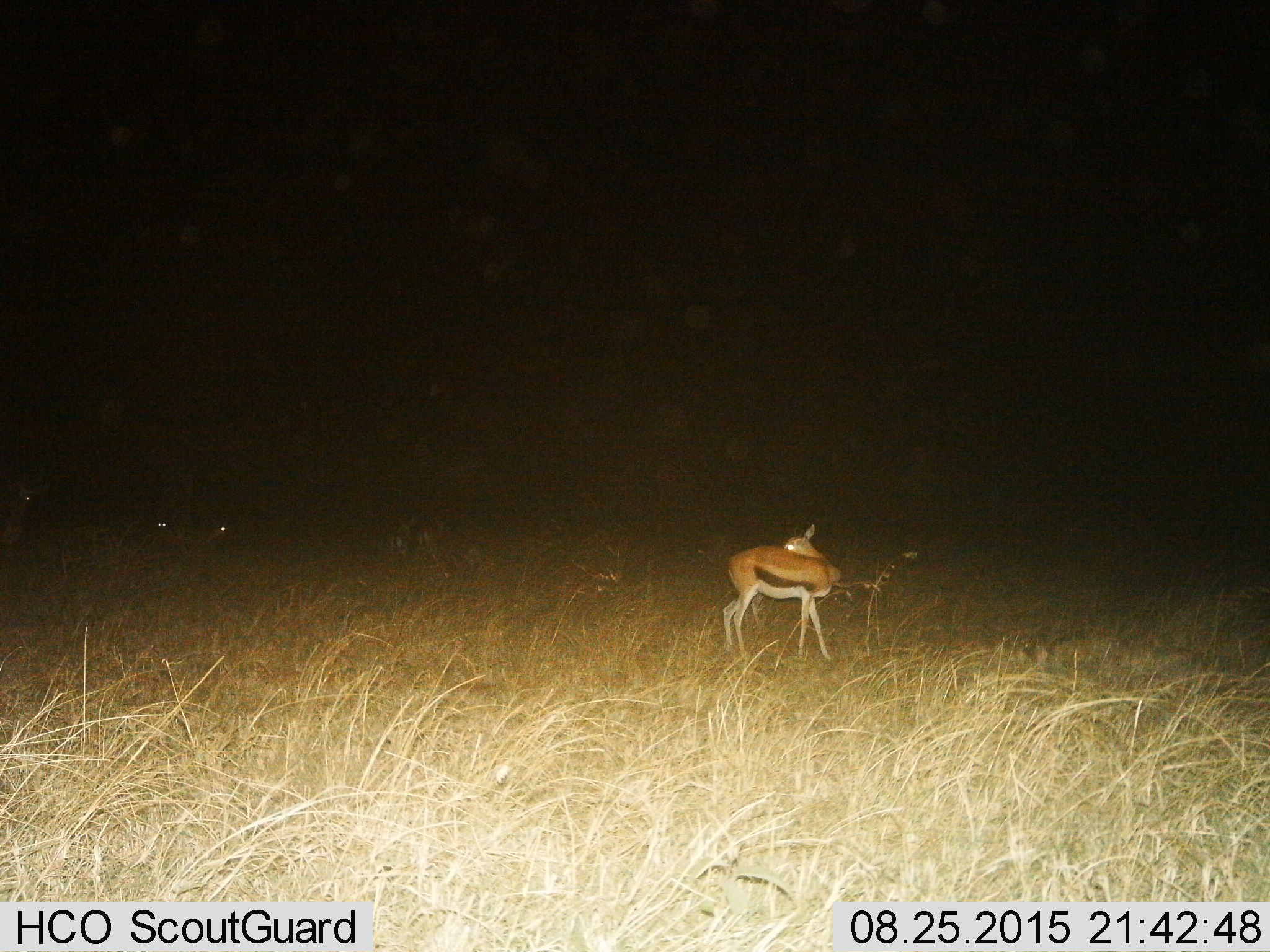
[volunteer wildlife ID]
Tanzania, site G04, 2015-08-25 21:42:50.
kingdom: Animalia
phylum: Chordata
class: Mammalia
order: Artiodactyla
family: Bovidae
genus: Eudorcas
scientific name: Eudorcas thomsonii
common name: thomson's gazelle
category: gazellethomsons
Gazellethomsons (thomson's gazelle) (Eudorcas thomsonii), count 2. Behavior (volunteer vote fractions): standing 100%, resting 8%, moving 8%, interacting 0%. Young present (vote fraction): 0%. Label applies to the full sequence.